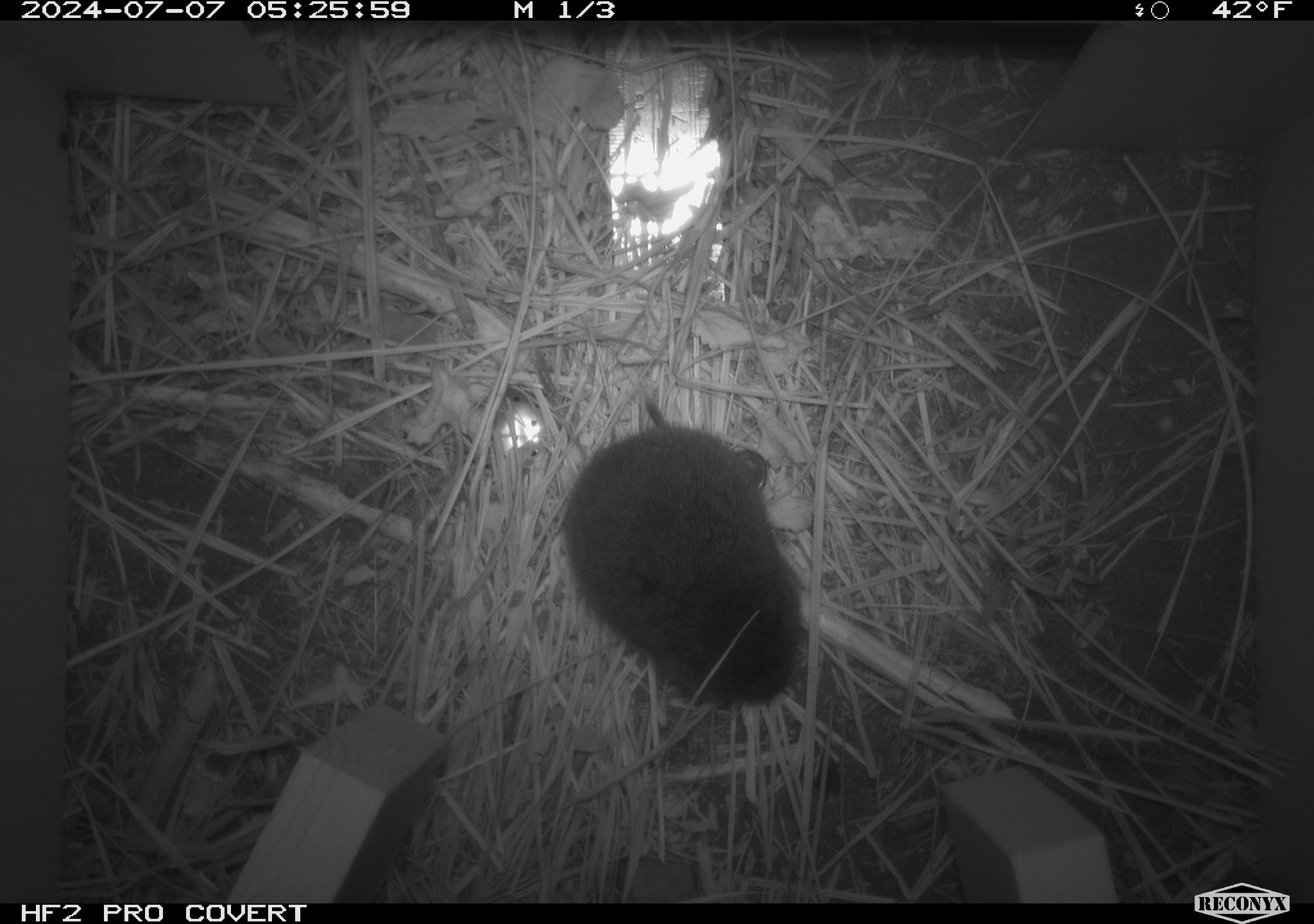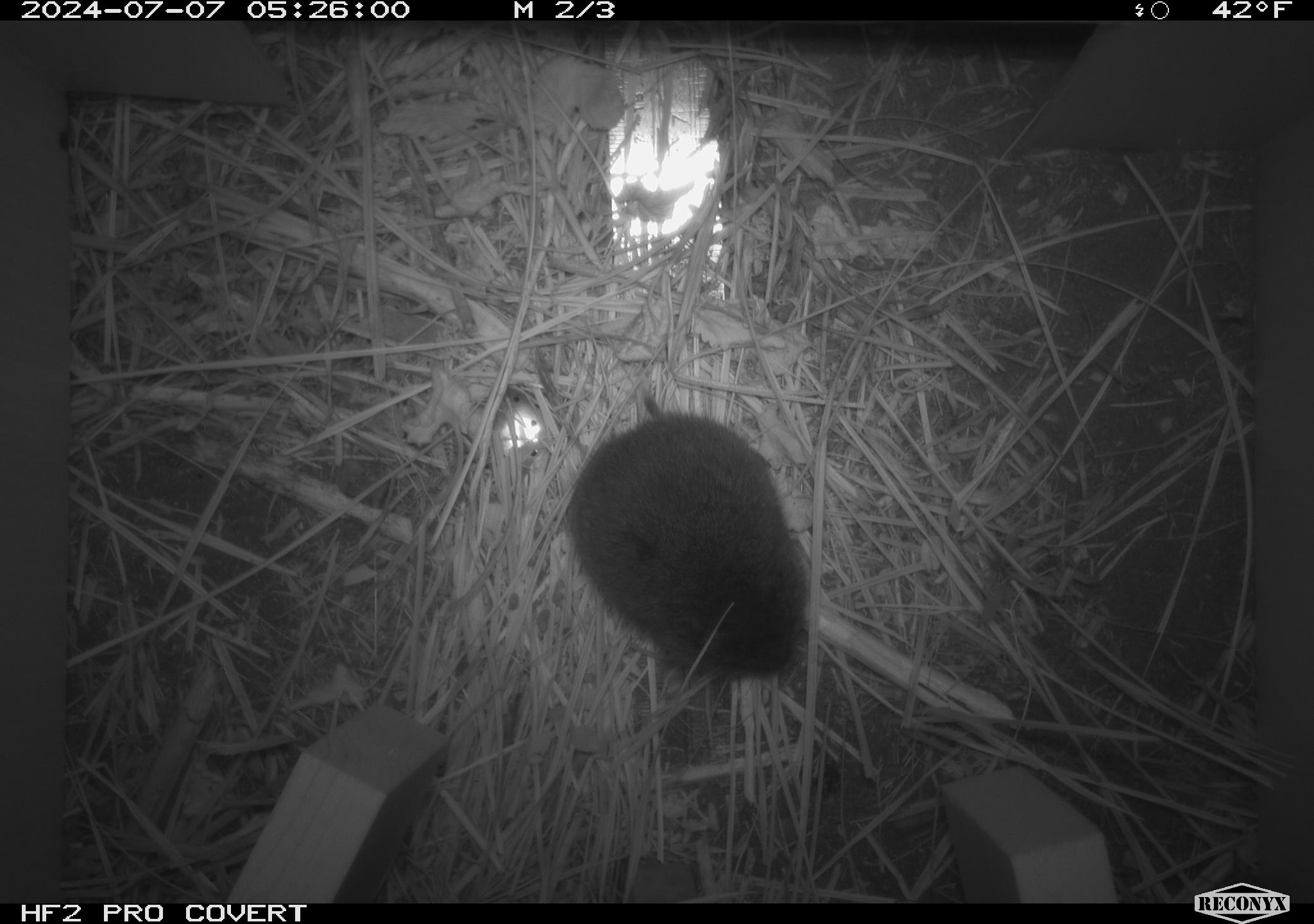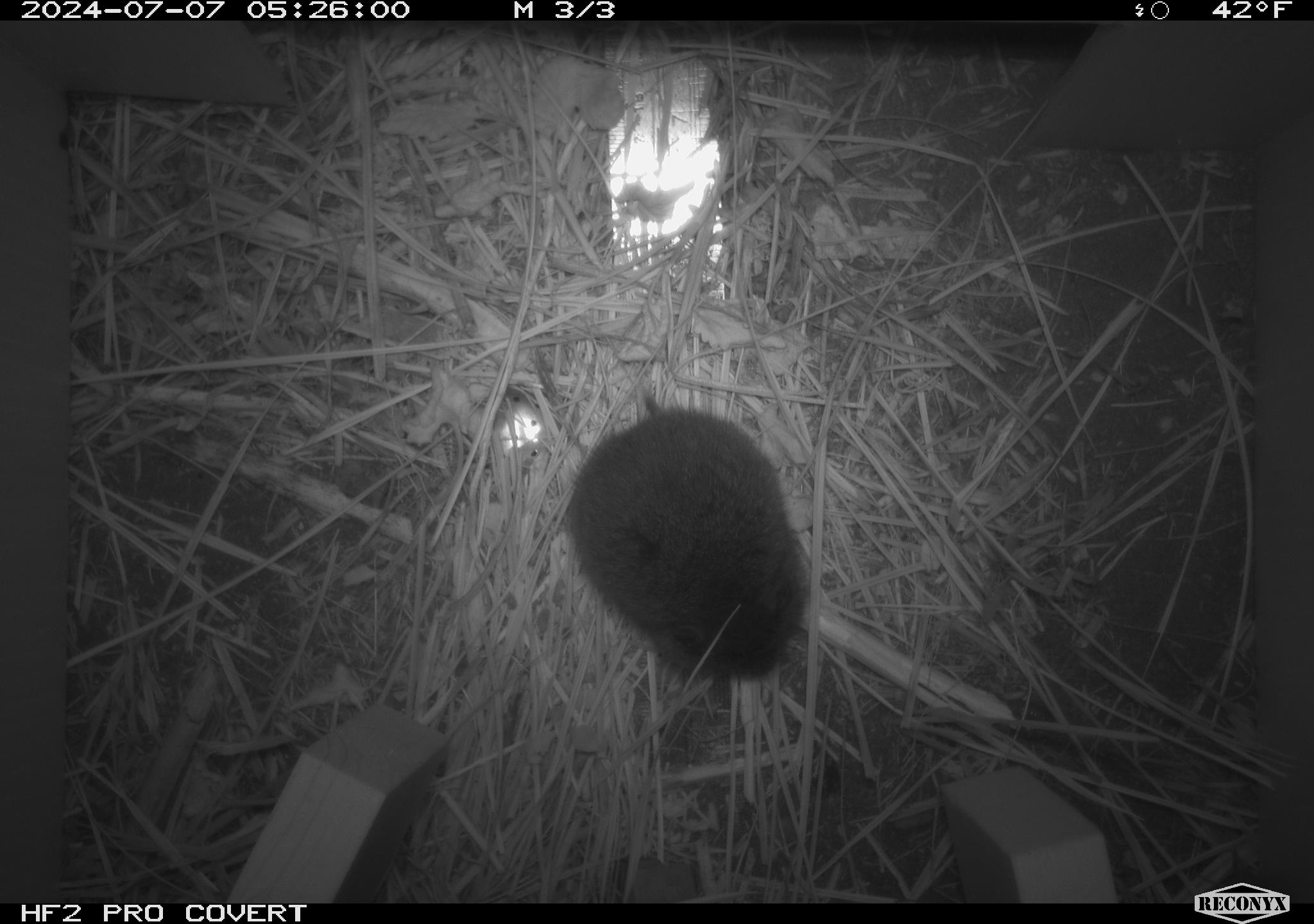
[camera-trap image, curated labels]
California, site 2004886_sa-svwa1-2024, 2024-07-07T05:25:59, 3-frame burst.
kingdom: Animalia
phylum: Chordata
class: Mammalia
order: Rodentia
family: Cricetidae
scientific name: Arvicolinae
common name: voles, lemmings, and muskrats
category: arvicolinae subfamily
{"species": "arvicolinae subfamily (voles, lemmings, and muskrats) (Arvicolinae)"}